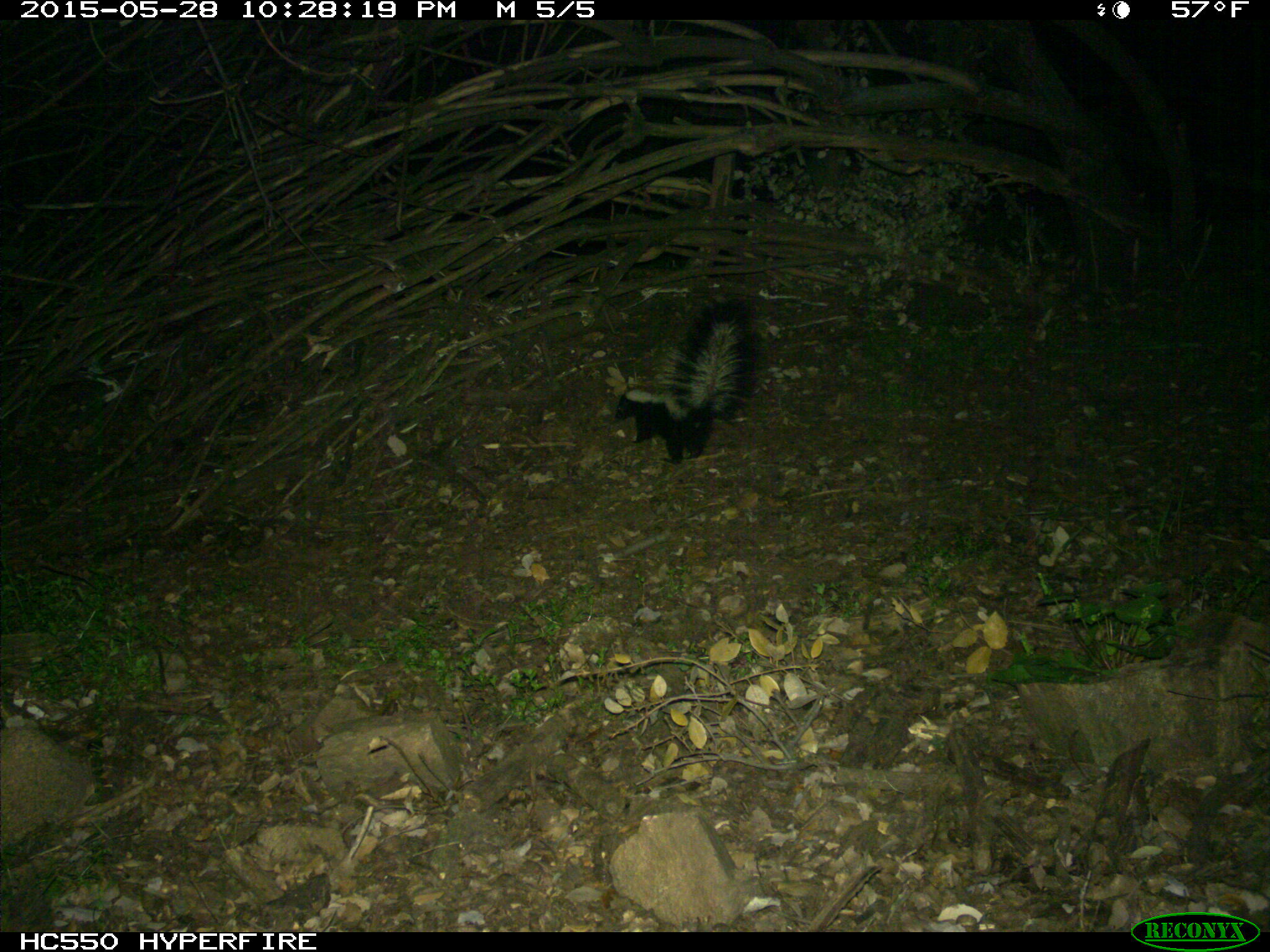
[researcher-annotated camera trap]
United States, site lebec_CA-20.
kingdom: Animalia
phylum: Chordata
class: Mammalia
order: Carnivora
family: Mephitidae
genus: Mephitis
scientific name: Mephitis mephitis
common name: striped skunk